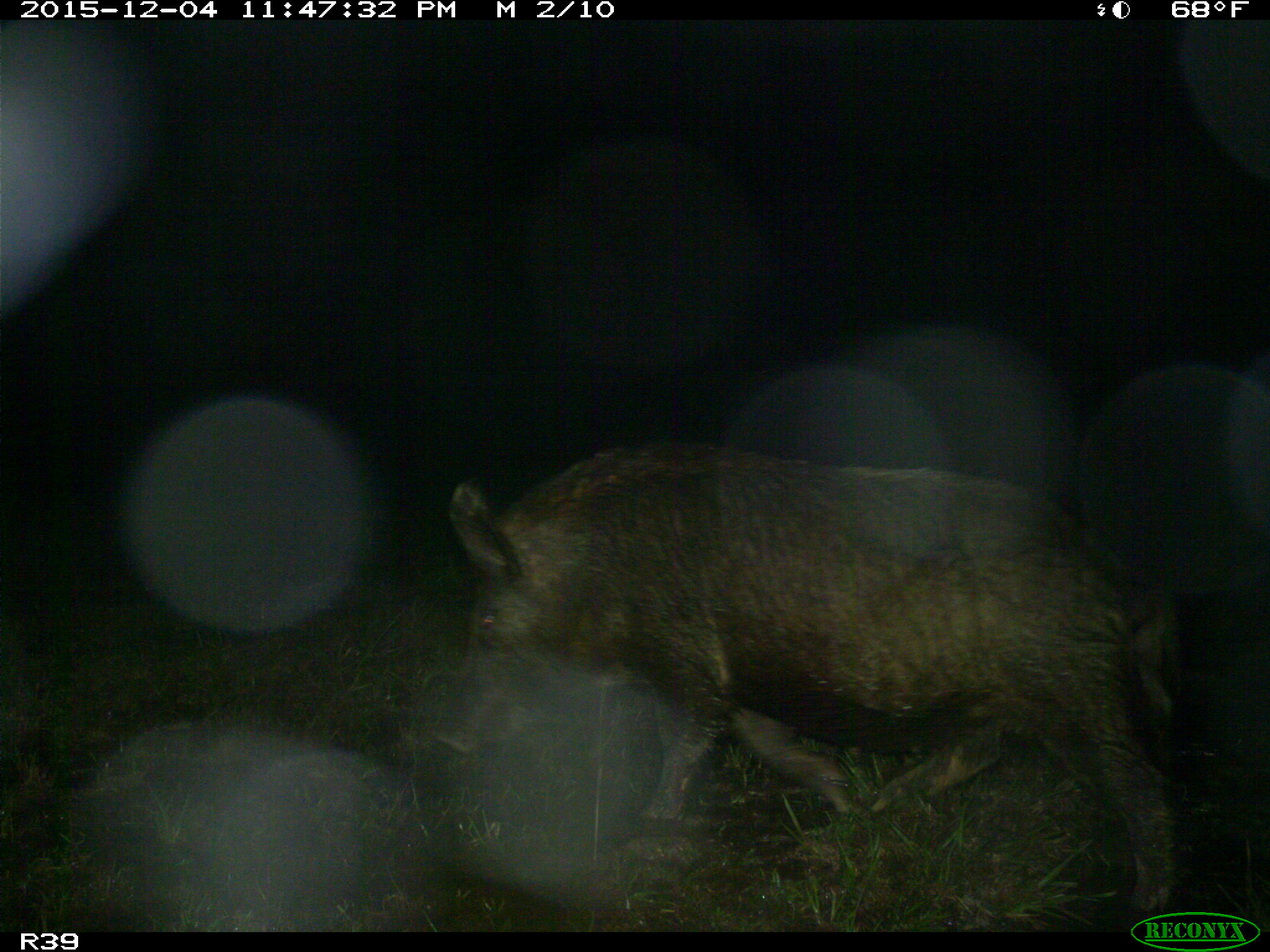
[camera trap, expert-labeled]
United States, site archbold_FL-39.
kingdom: Animalia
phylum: Chordata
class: Mammalia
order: Artiodactyla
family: Suidae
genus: Sus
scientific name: Sus scrofa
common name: wild boar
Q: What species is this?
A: Sus scrofa (wild boar).